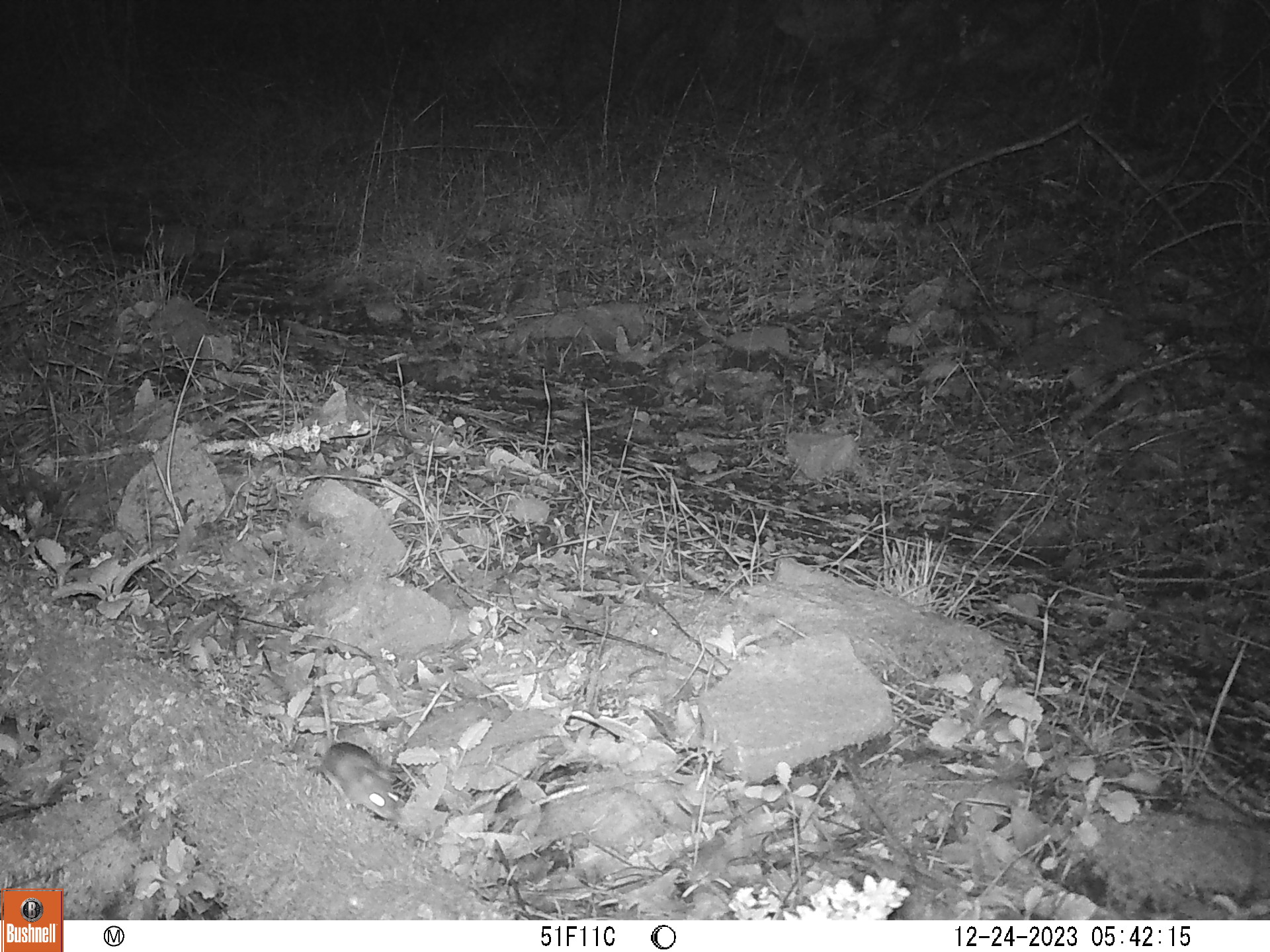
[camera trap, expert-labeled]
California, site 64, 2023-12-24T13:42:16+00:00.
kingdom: Animalia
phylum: Chordata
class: Mammalia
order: Rodentia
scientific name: Rodentia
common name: mouse or rat